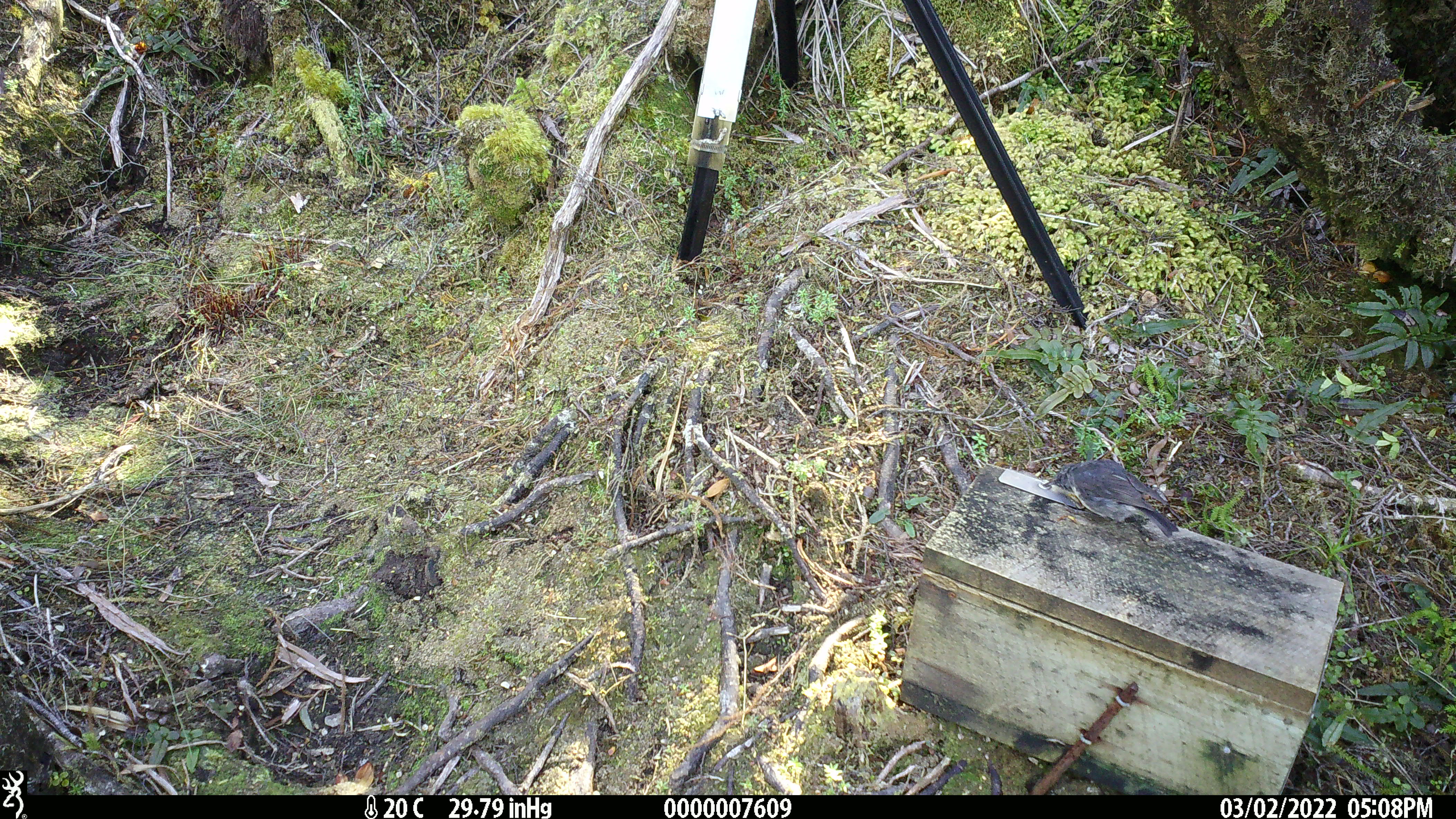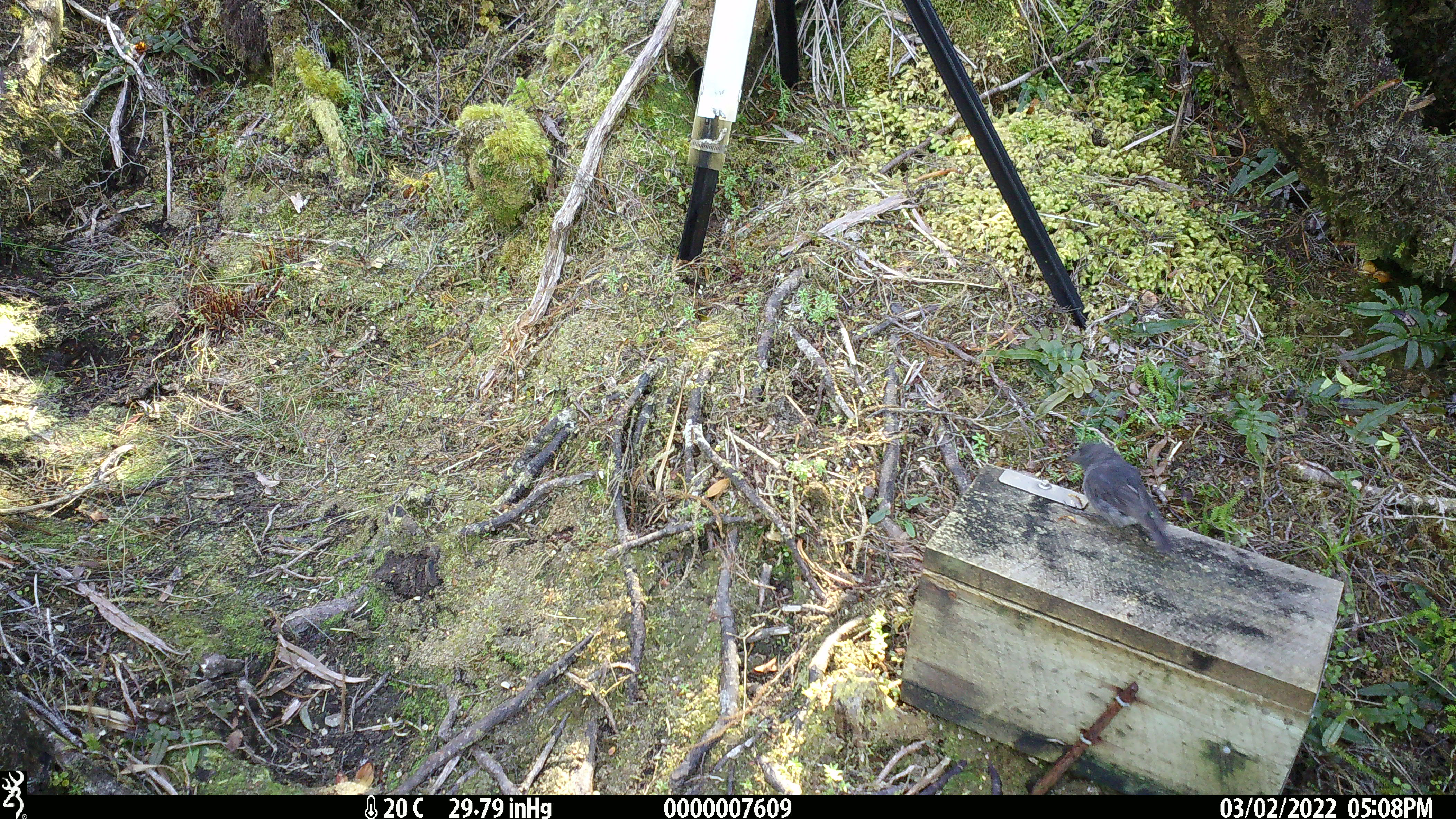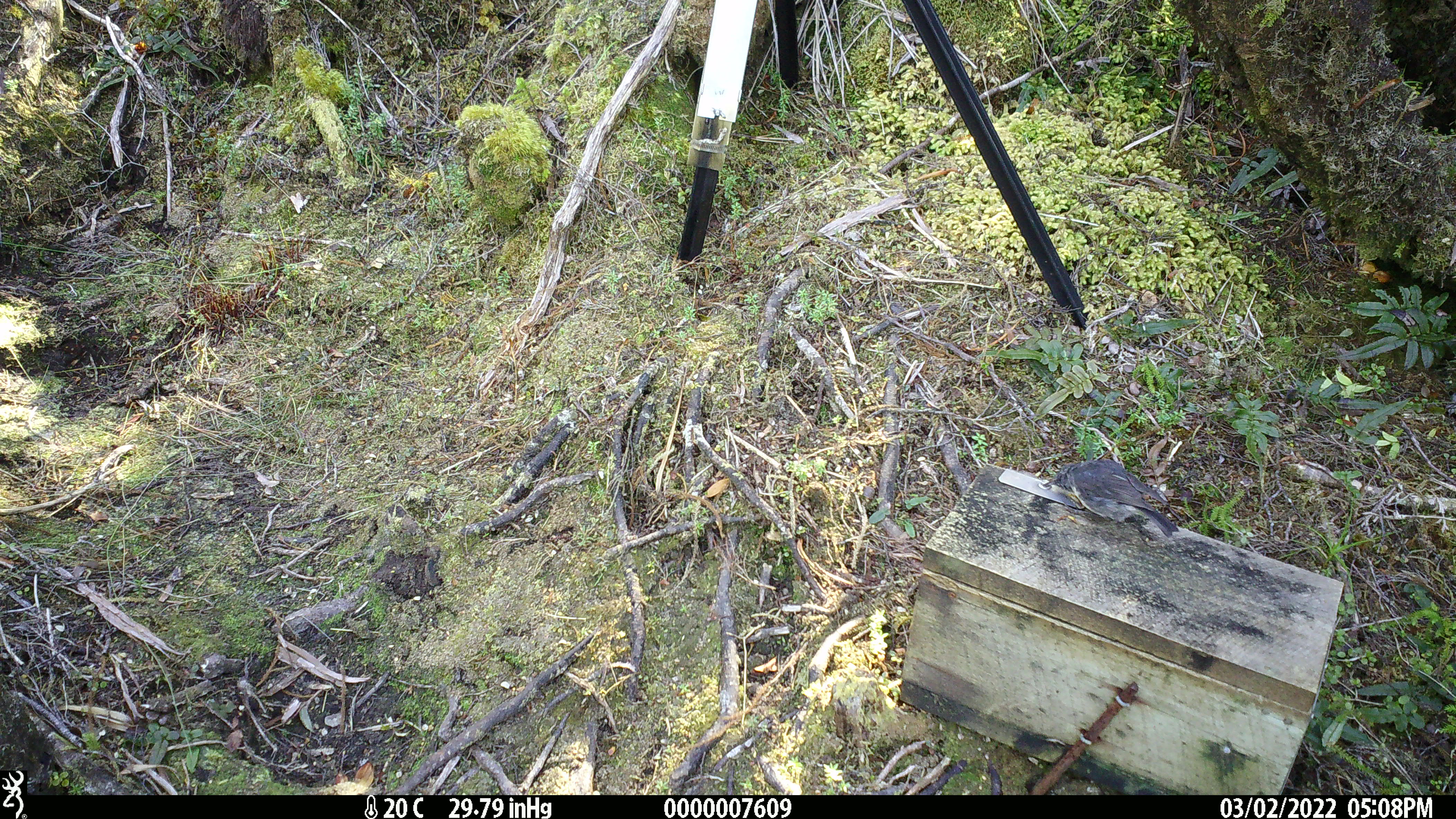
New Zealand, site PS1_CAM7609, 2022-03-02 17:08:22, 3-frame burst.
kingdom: Animalia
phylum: Chordata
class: Aves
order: Passeriformes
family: Petroicidae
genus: Petroica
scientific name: Petroica australis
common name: new zealand robin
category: robin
Robin (new zealand robin) (Petroica australis).